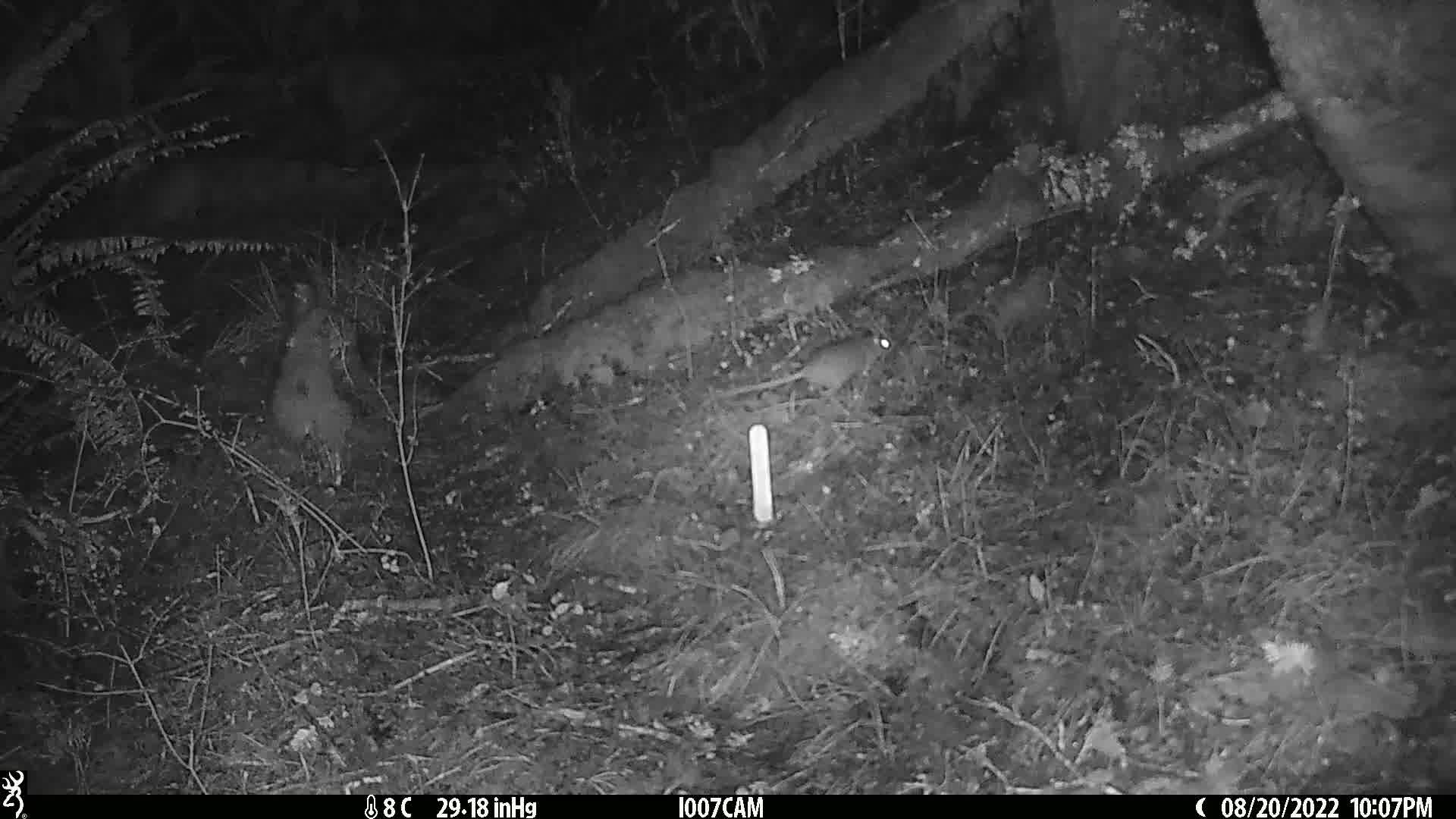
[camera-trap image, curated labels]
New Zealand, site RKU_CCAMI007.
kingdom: Animalia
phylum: Chordata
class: Mammalia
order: Rodentia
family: Muridae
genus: Rattus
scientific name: Rattus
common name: rat